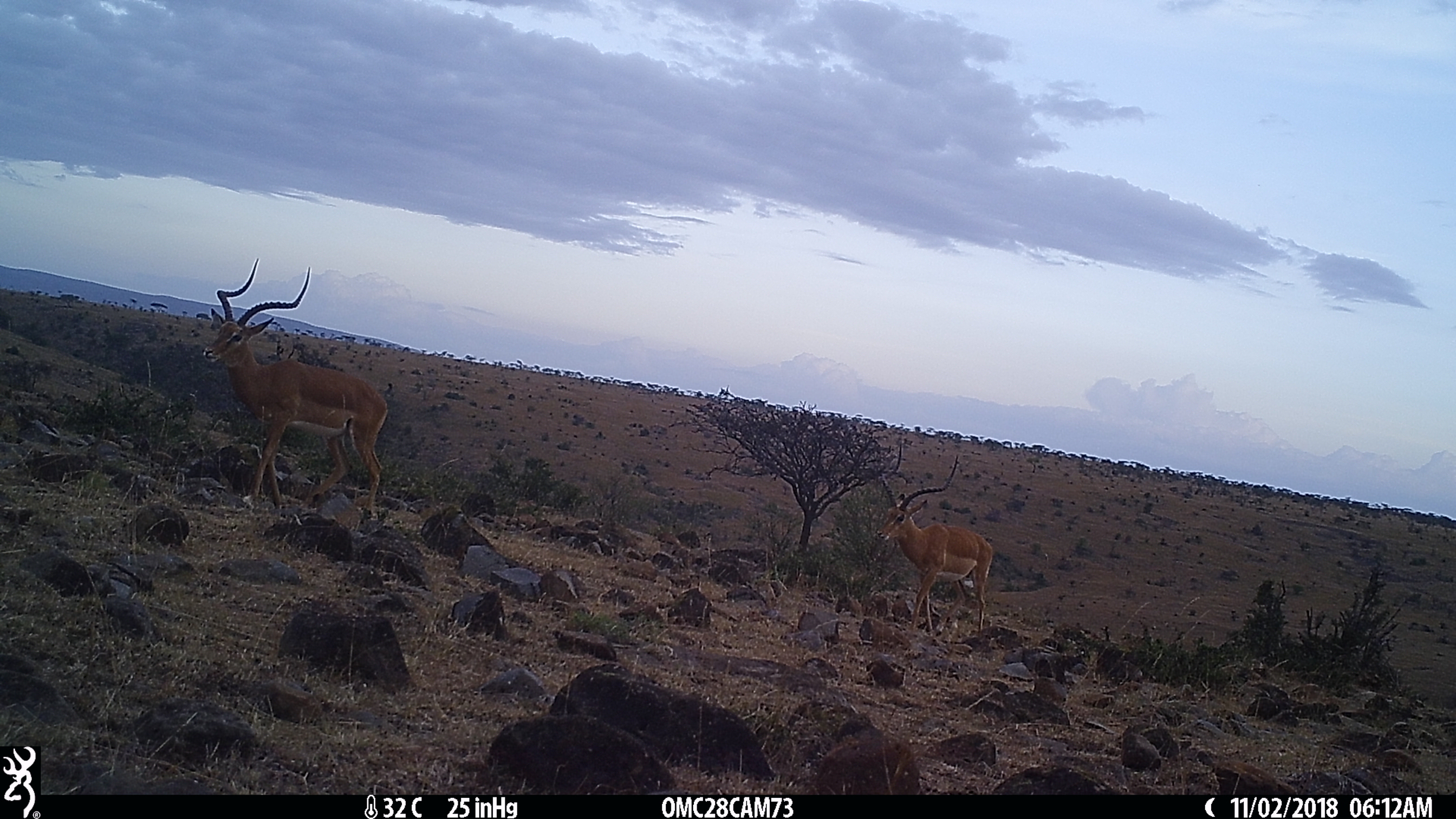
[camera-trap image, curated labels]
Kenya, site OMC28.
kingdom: Animalia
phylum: Chordata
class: Mammalia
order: Artiodactyla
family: Bovidae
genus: Aepyceros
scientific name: Aepyceros melampus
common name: impala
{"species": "impala (Aepyceros melampus)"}